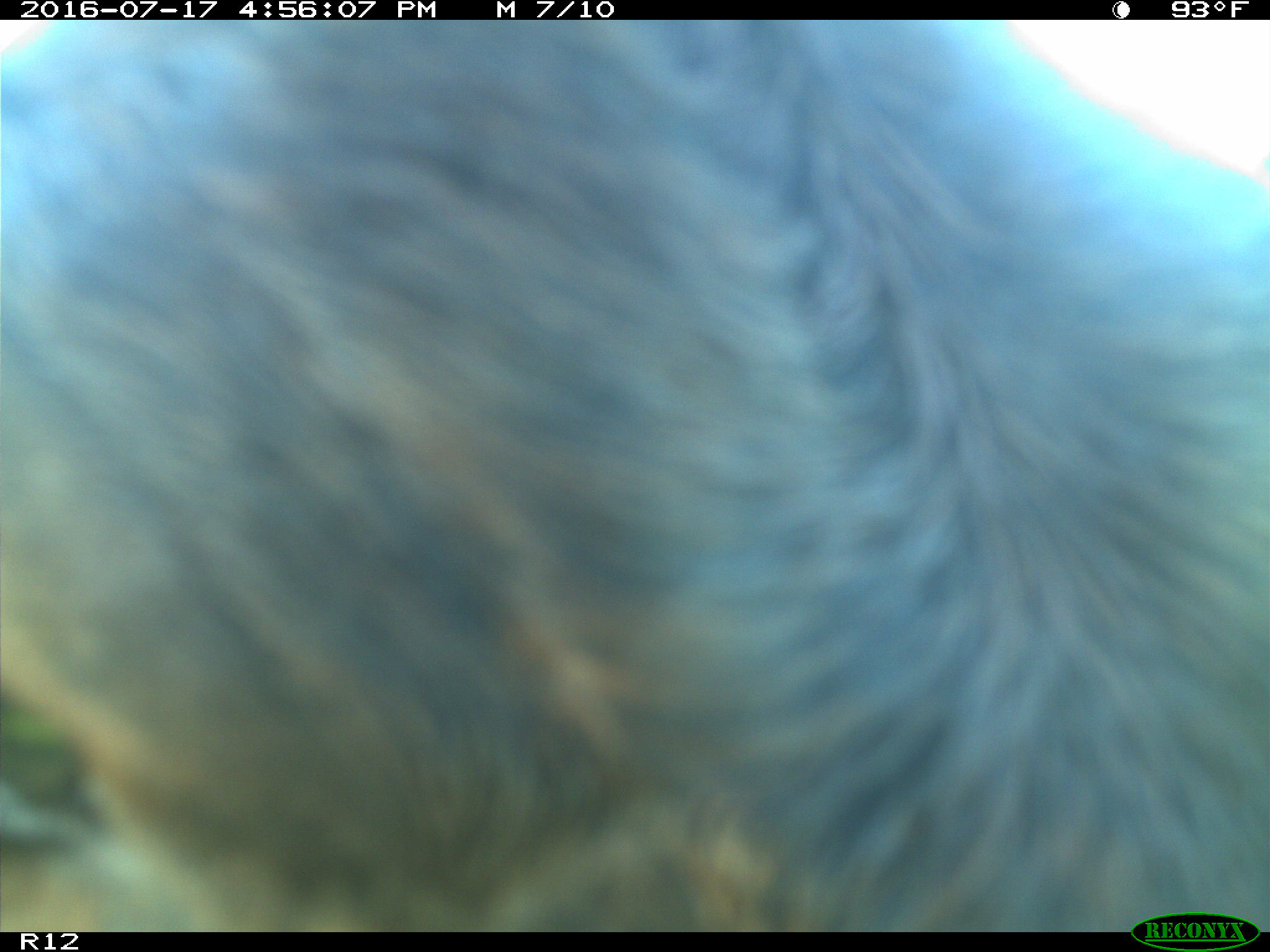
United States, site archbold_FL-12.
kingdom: Animalia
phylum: Chordata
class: Mammalia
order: Artiodactyla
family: Bovidae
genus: Bos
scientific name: Bos taurus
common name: domestic cow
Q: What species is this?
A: Bos taurus (domestic cow).